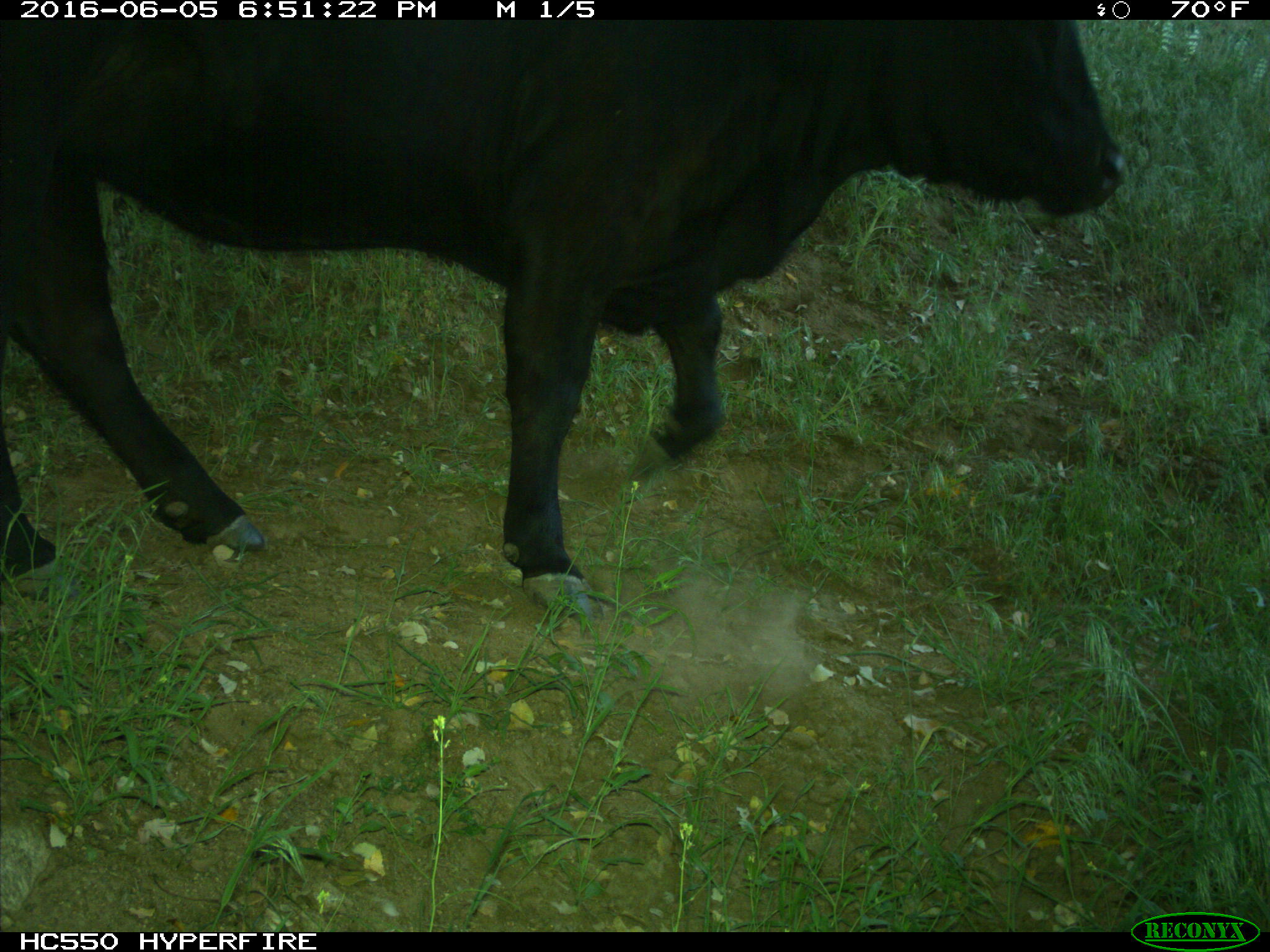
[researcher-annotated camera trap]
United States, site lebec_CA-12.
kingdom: Animalia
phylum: Chordata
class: Mammalia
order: Artiodactyla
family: Bovidae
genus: Bos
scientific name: Bos taurus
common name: domestic cow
Bos taurus (domestic cow).